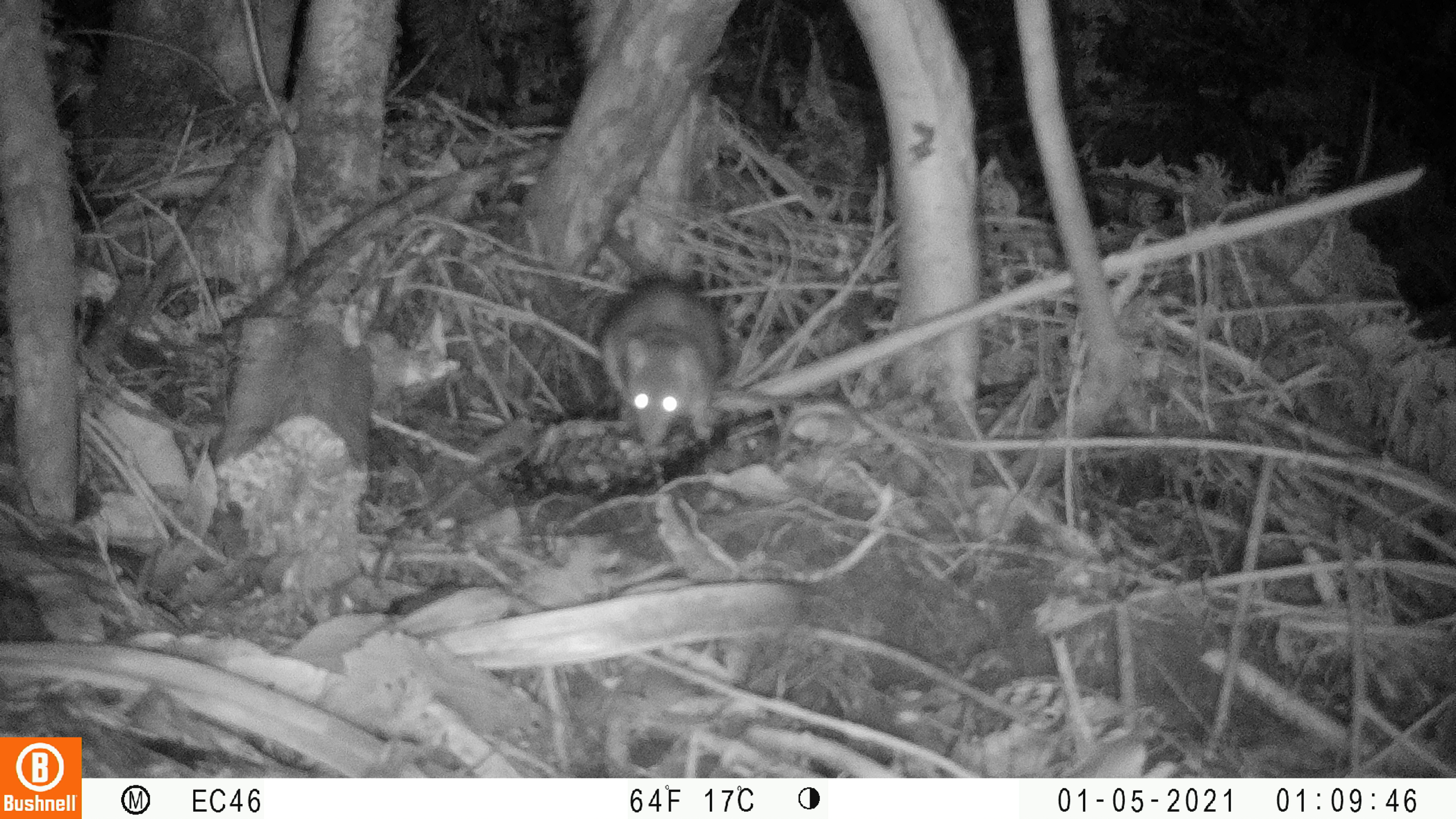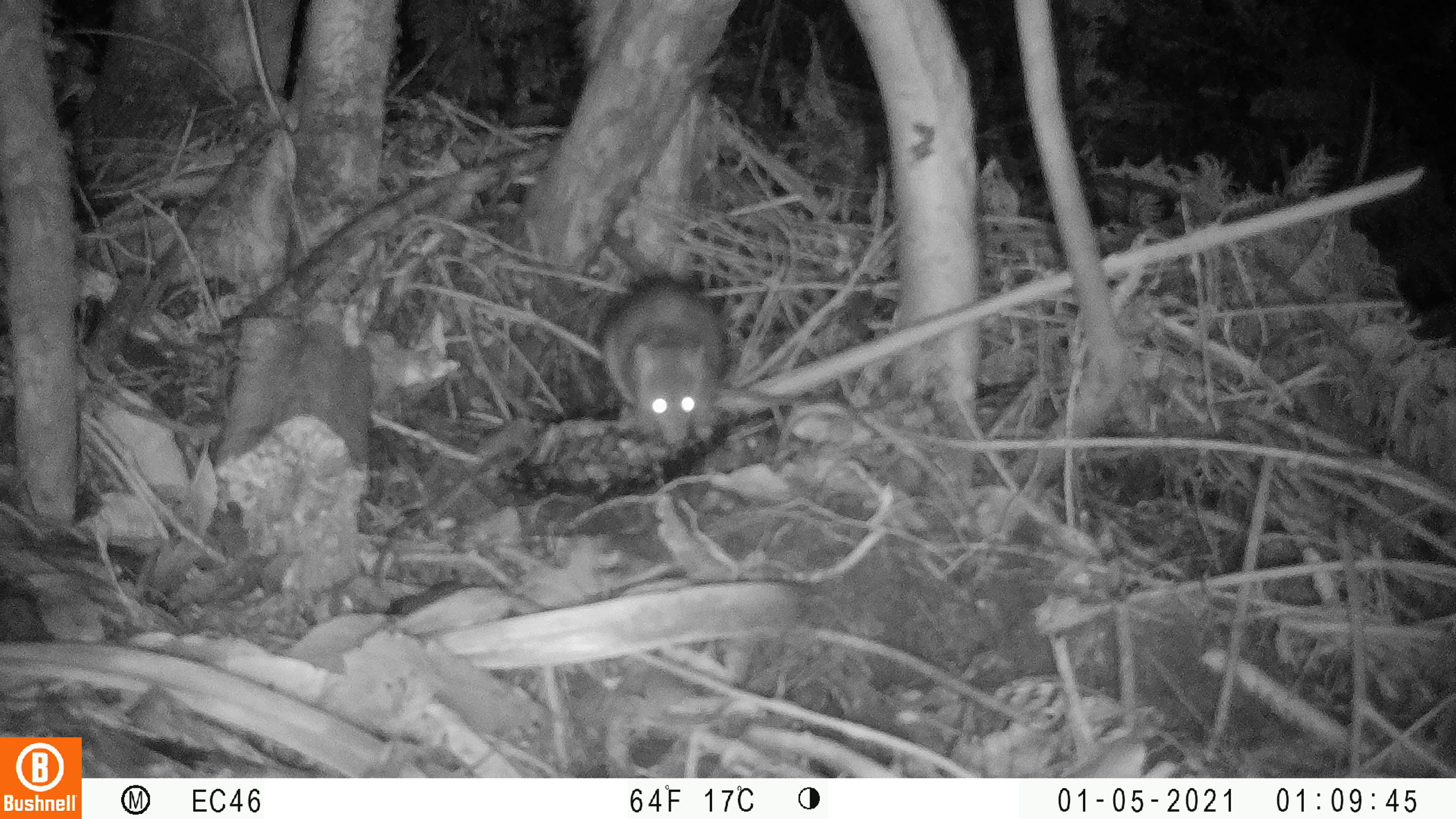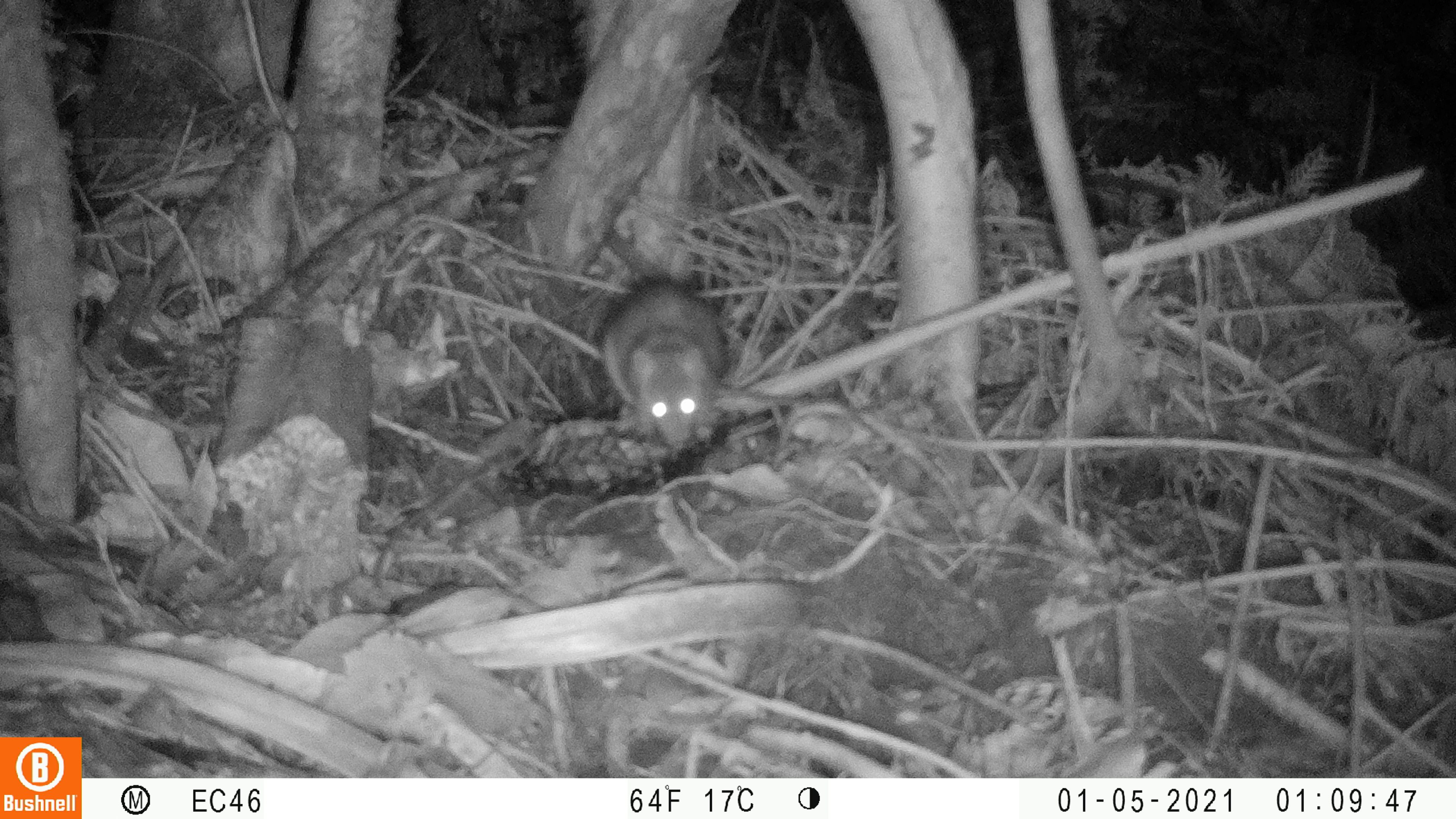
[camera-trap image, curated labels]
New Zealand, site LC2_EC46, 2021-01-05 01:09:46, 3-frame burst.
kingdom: Animalia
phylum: Chordata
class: Mammalia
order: Rodentia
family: Muridae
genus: Rattus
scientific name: Rattus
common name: rat